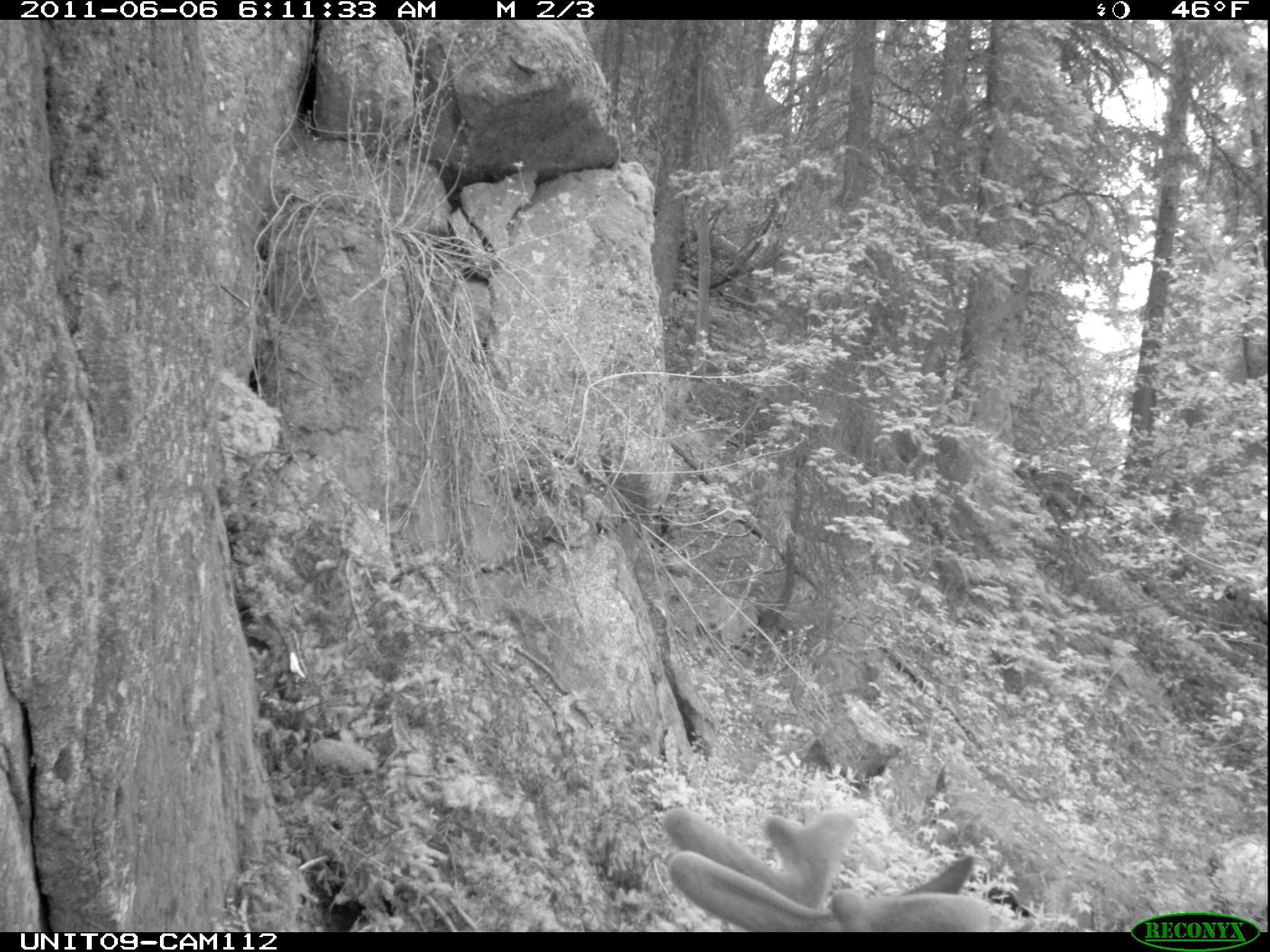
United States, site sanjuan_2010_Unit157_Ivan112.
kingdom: Animalia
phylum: Chordata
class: Mammalia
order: Artiodactyla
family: Cervidae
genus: Cervus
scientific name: Cervus elaphus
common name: red deer